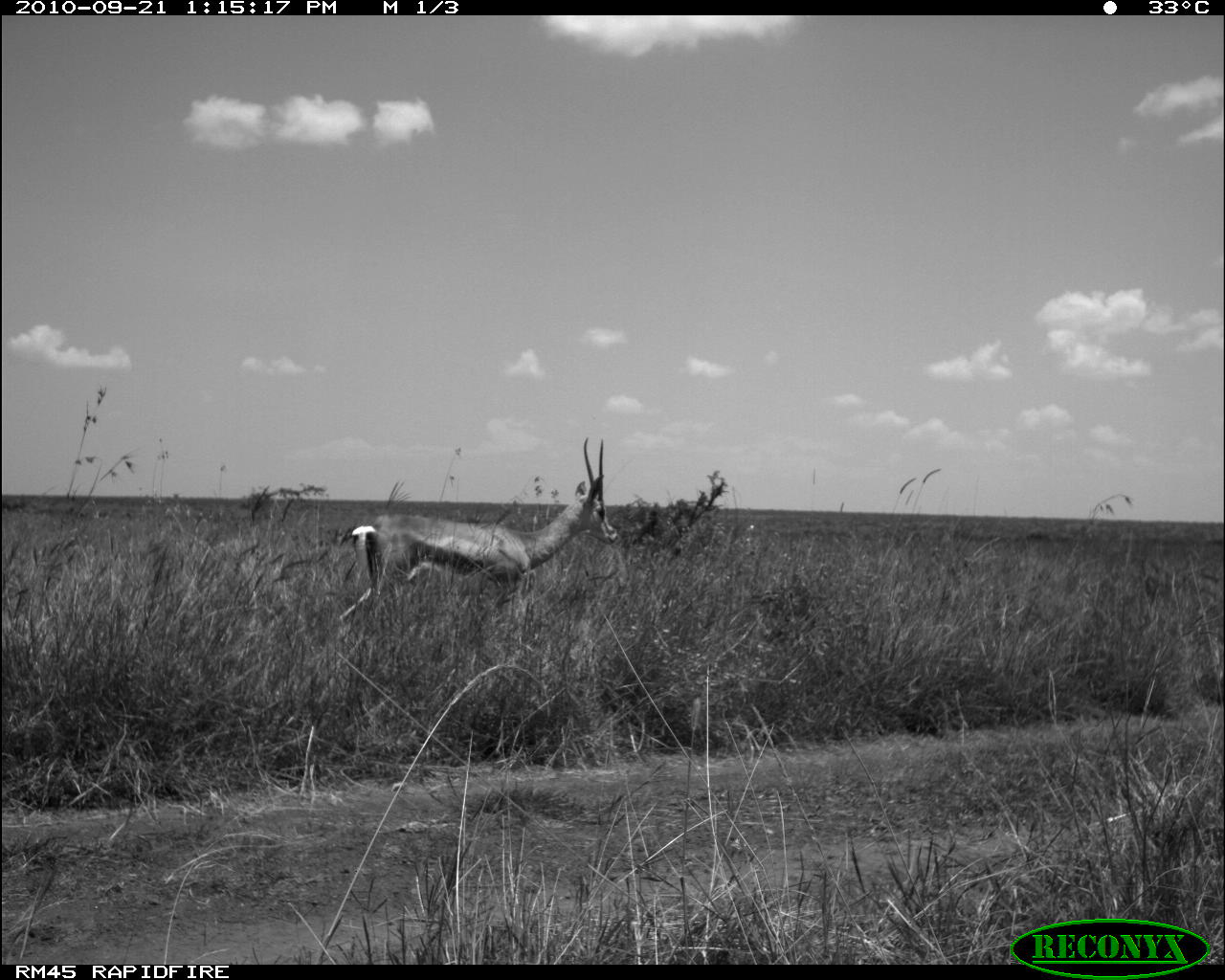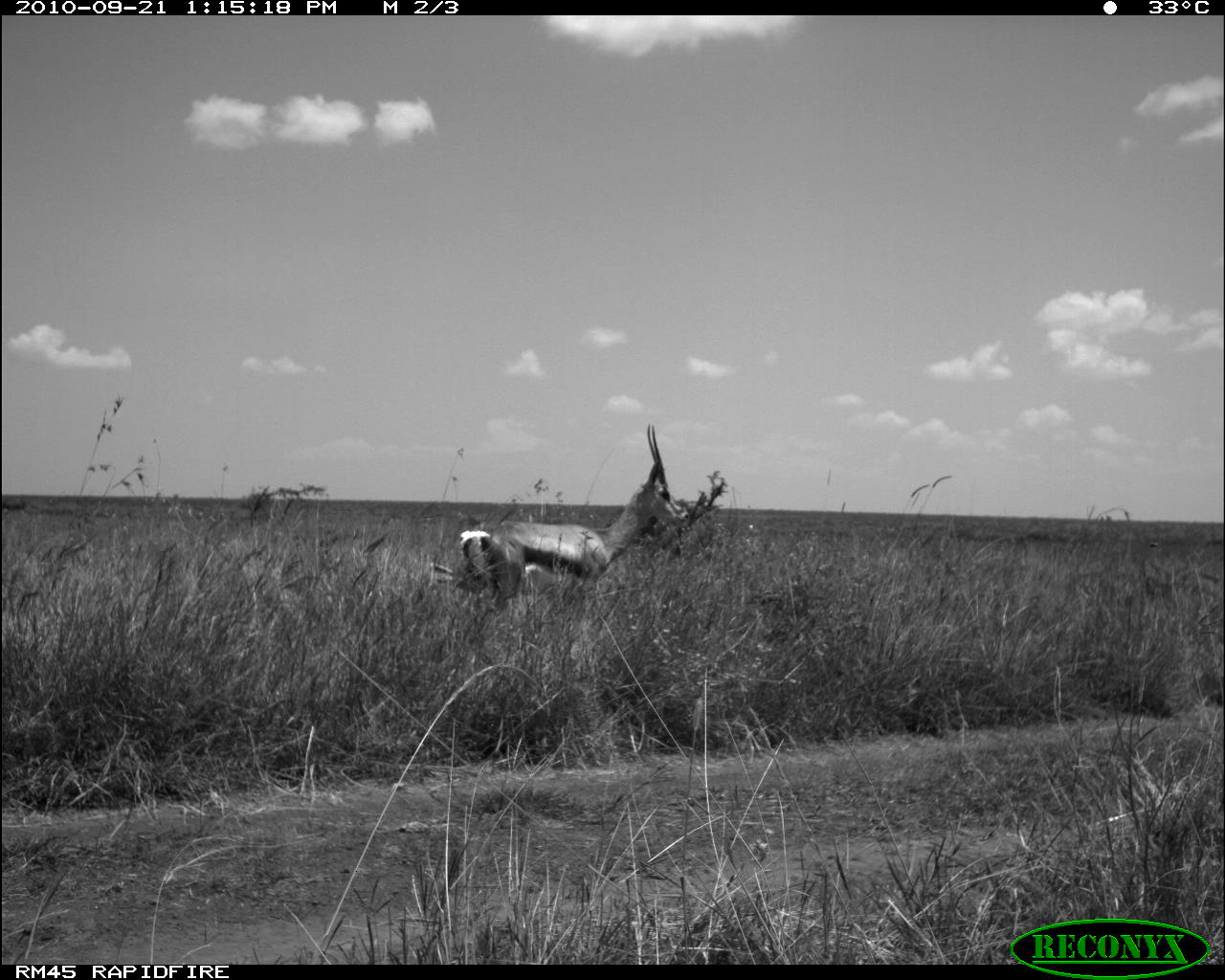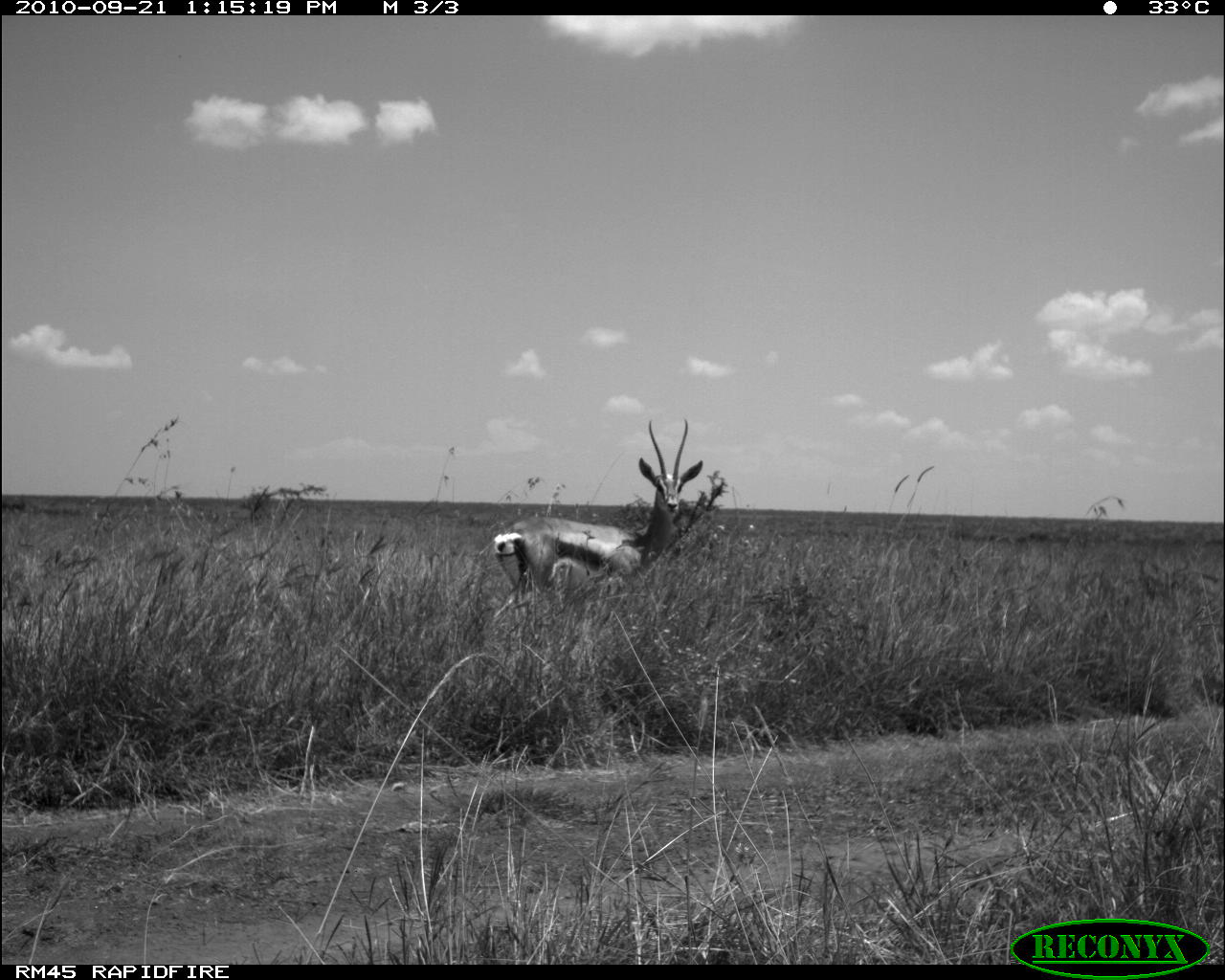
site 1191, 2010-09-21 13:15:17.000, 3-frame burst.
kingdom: Animalia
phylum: Chordata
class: Mammalia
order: Artiodactyla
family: Bovidae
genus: Nanger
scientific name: Nanger granti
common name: grant's gazelle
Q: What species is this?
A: Nanger granti (grant's gazelle).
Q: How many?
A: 1.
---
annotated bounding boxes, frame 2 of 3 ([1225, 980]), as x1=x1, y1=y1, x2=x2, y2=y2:
nanger granti: x1=451, y1=423, x2=689, y2=616